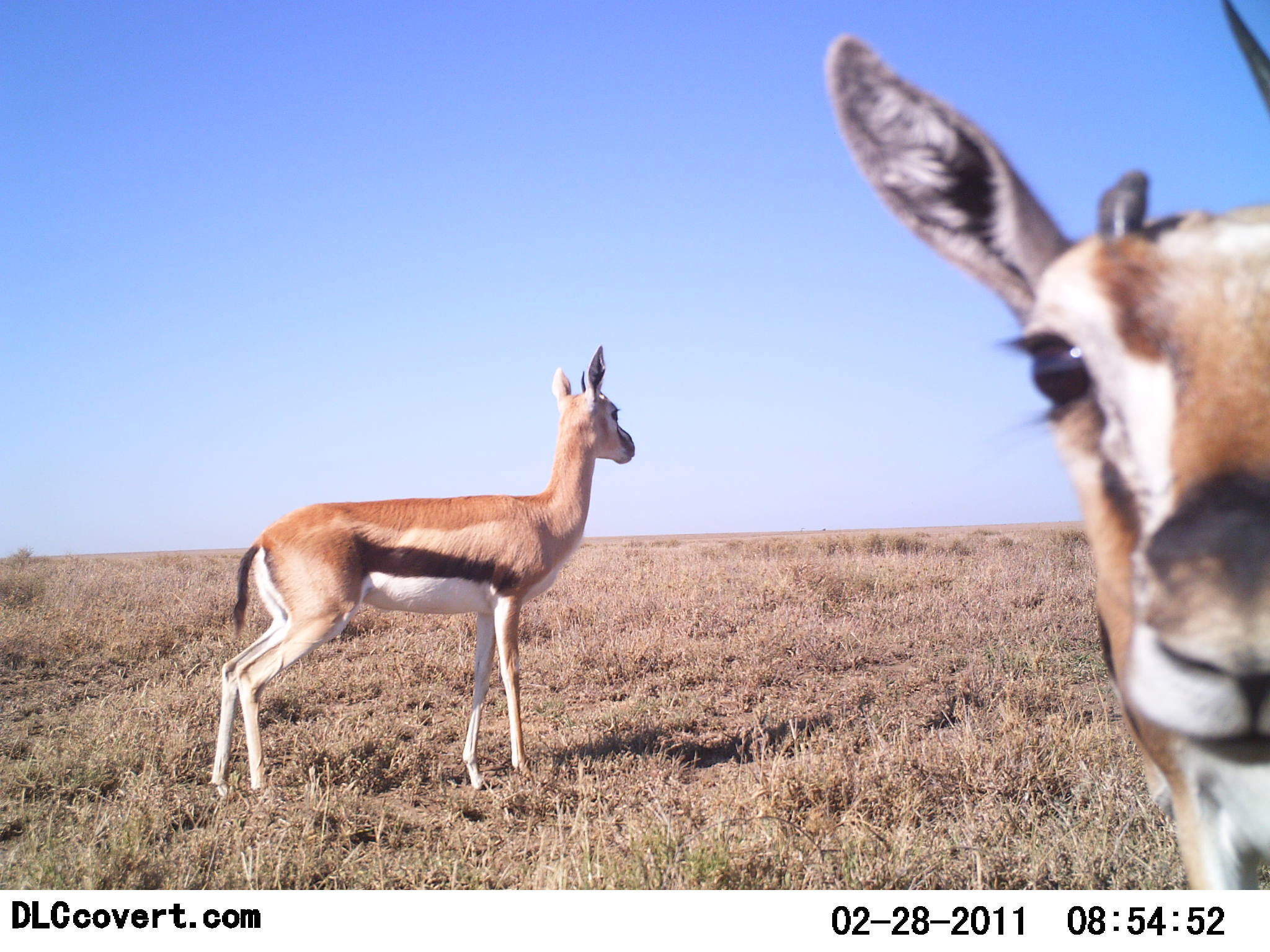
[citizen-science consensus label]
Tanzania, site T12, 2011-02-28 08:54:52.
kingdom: Animalia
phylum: Chordata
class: Mammalia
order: Artiodactyla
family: Bovidae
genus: Eudorcas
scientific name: Eudorcas thomsonii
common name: thomson's gazelle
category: gazellethomsons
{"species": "gazellethomsons (thomson's gazelle) (Eudorcas thomsonii)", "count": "2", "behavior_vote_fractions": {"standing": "100%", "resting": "0%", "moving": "0%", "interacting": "10%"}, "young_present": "10%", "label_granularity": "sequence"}